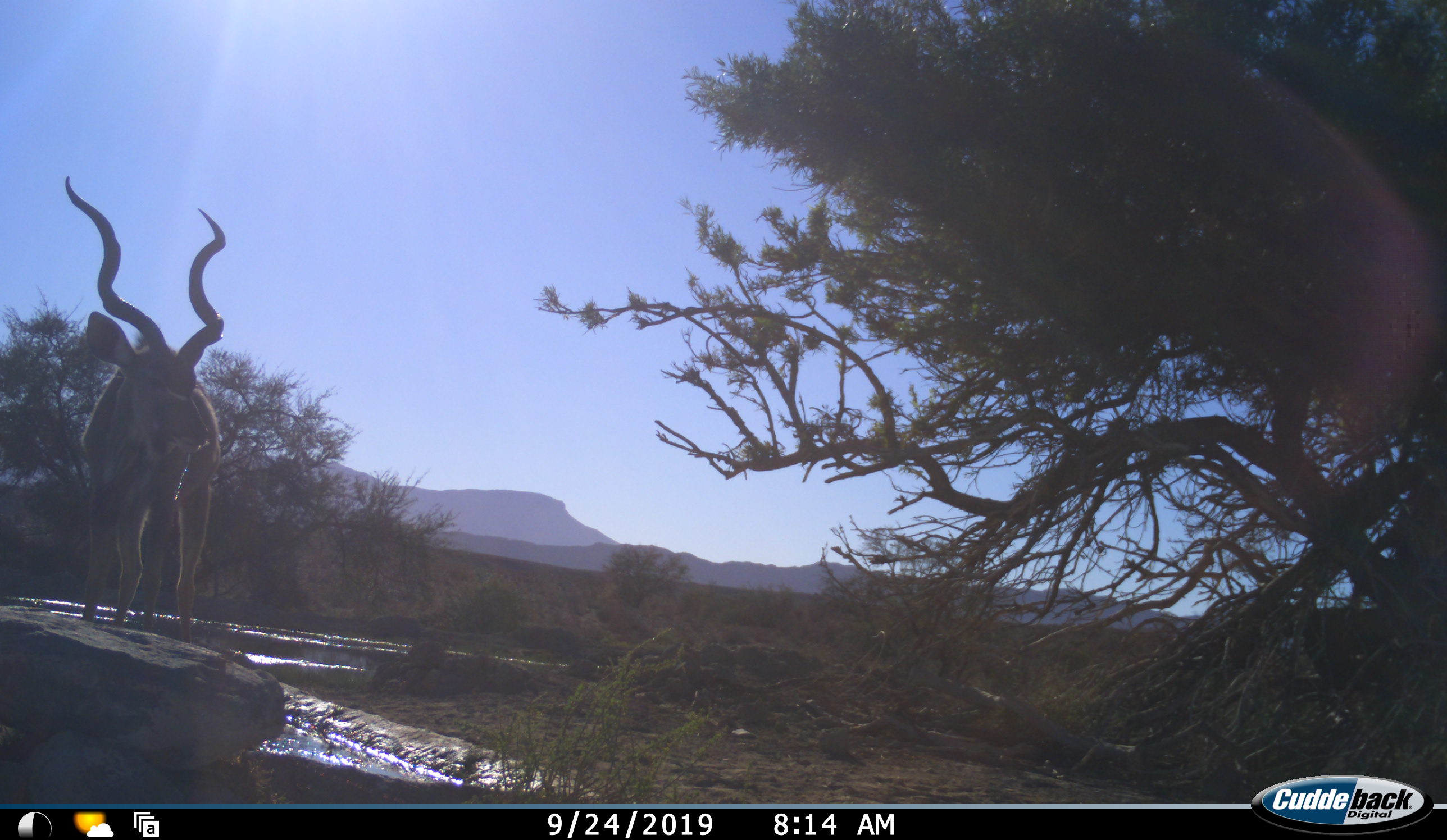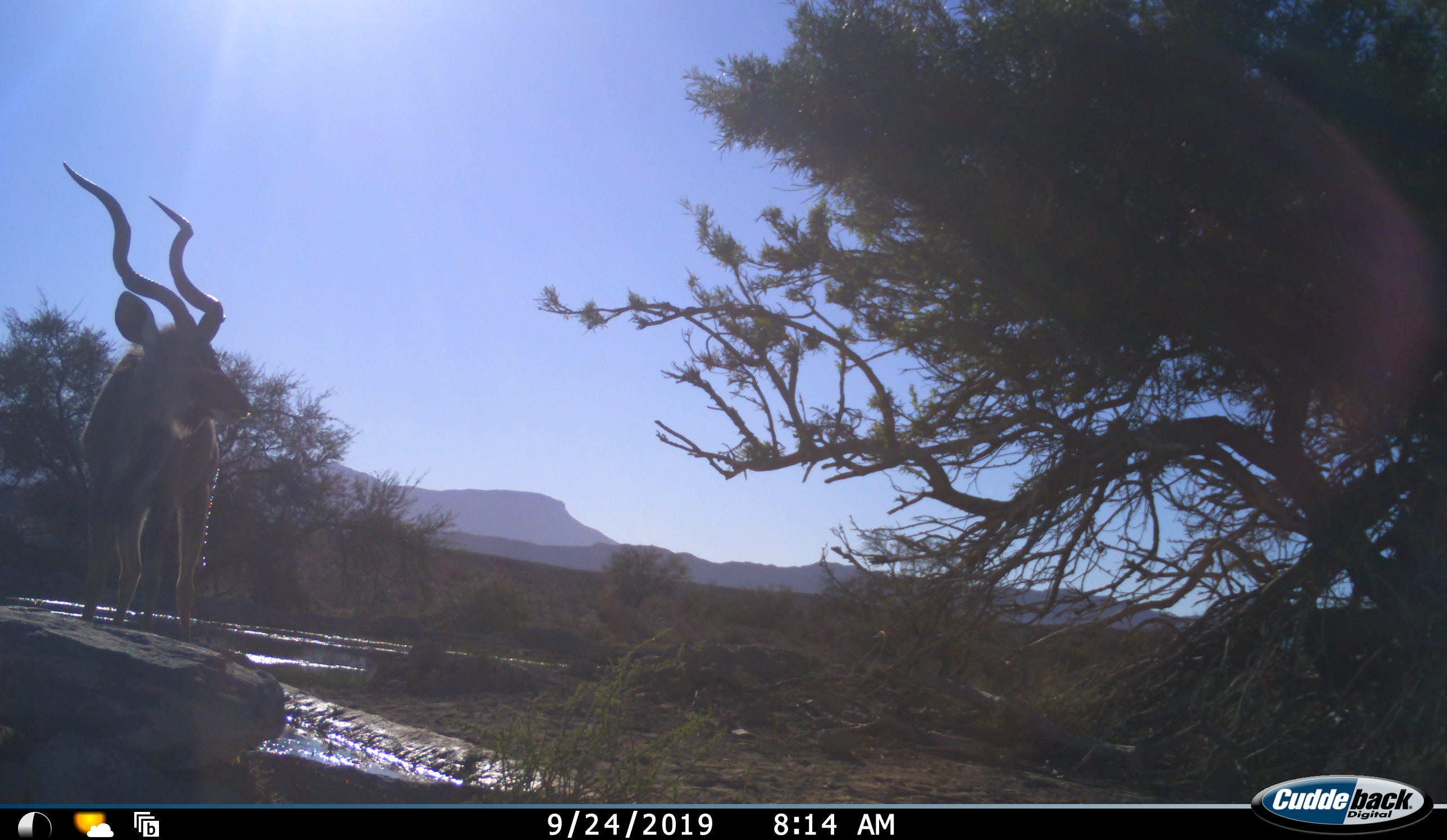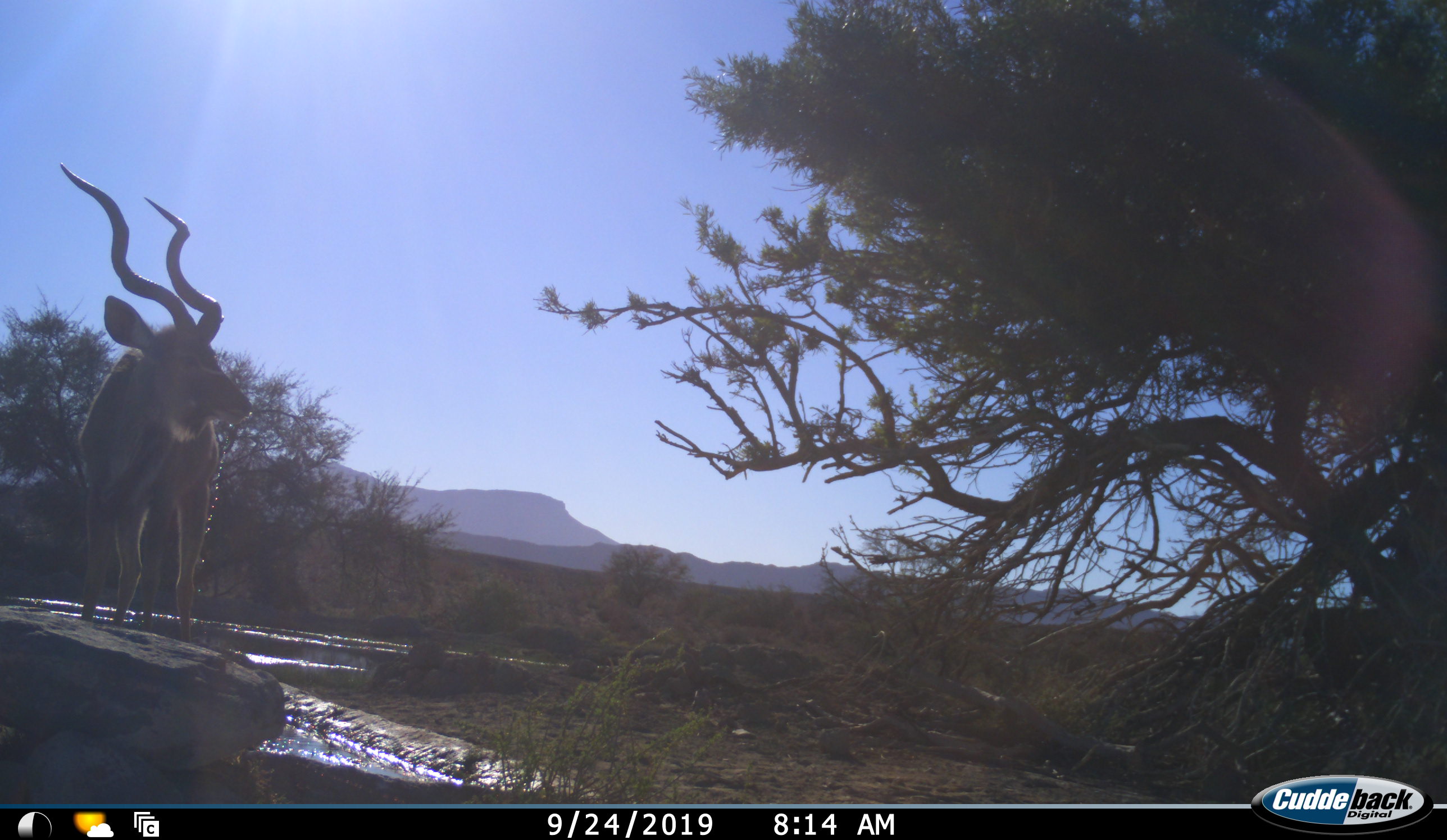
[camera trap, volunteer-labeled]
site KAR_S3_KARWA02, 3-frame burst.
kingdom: Animalia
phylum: Chordata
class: Mammalia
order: Artiodactyla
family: Bovidae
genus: Tragelaphus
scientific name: Tragelaphus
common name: kudu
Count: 1.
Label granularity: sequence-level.